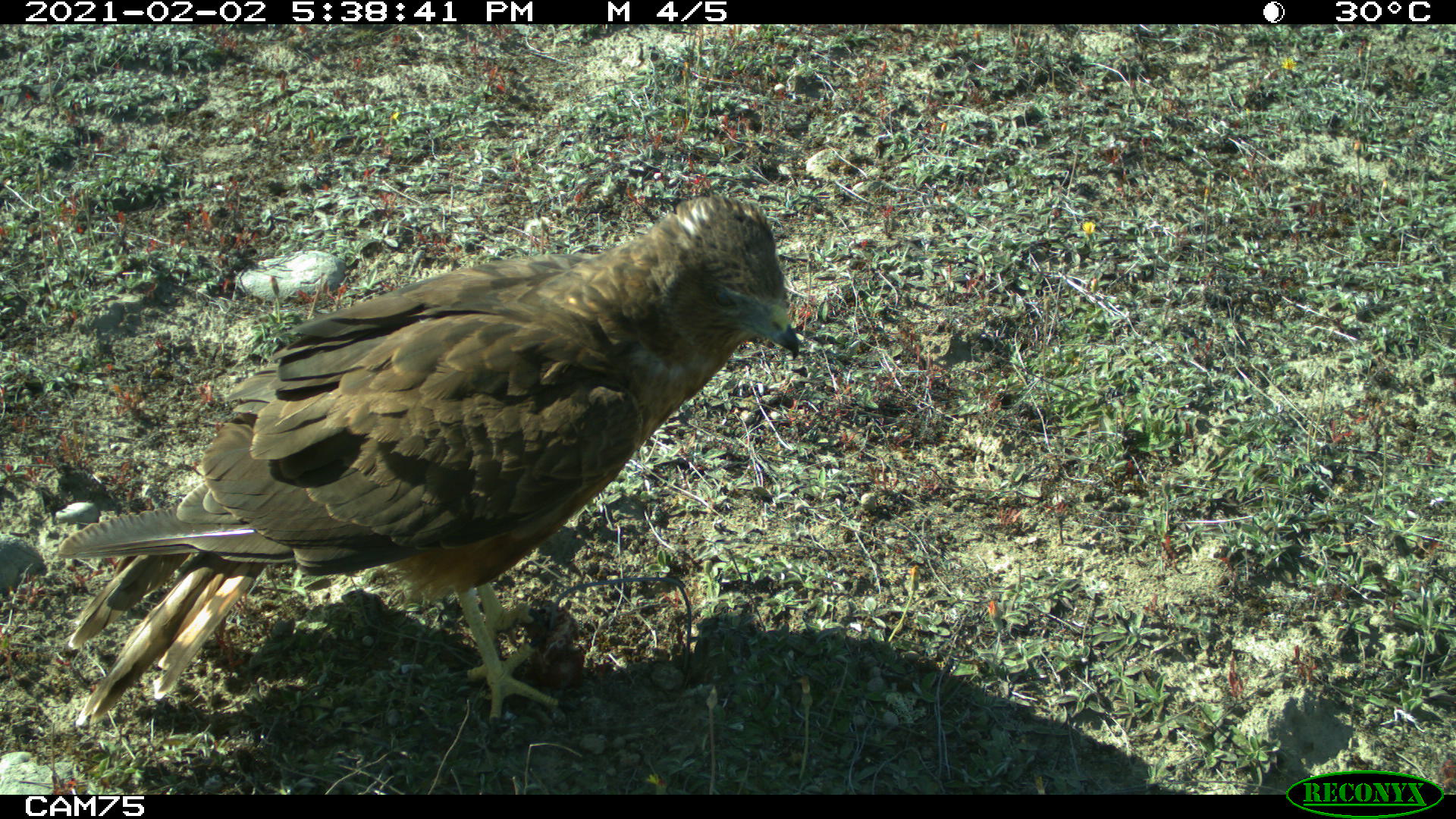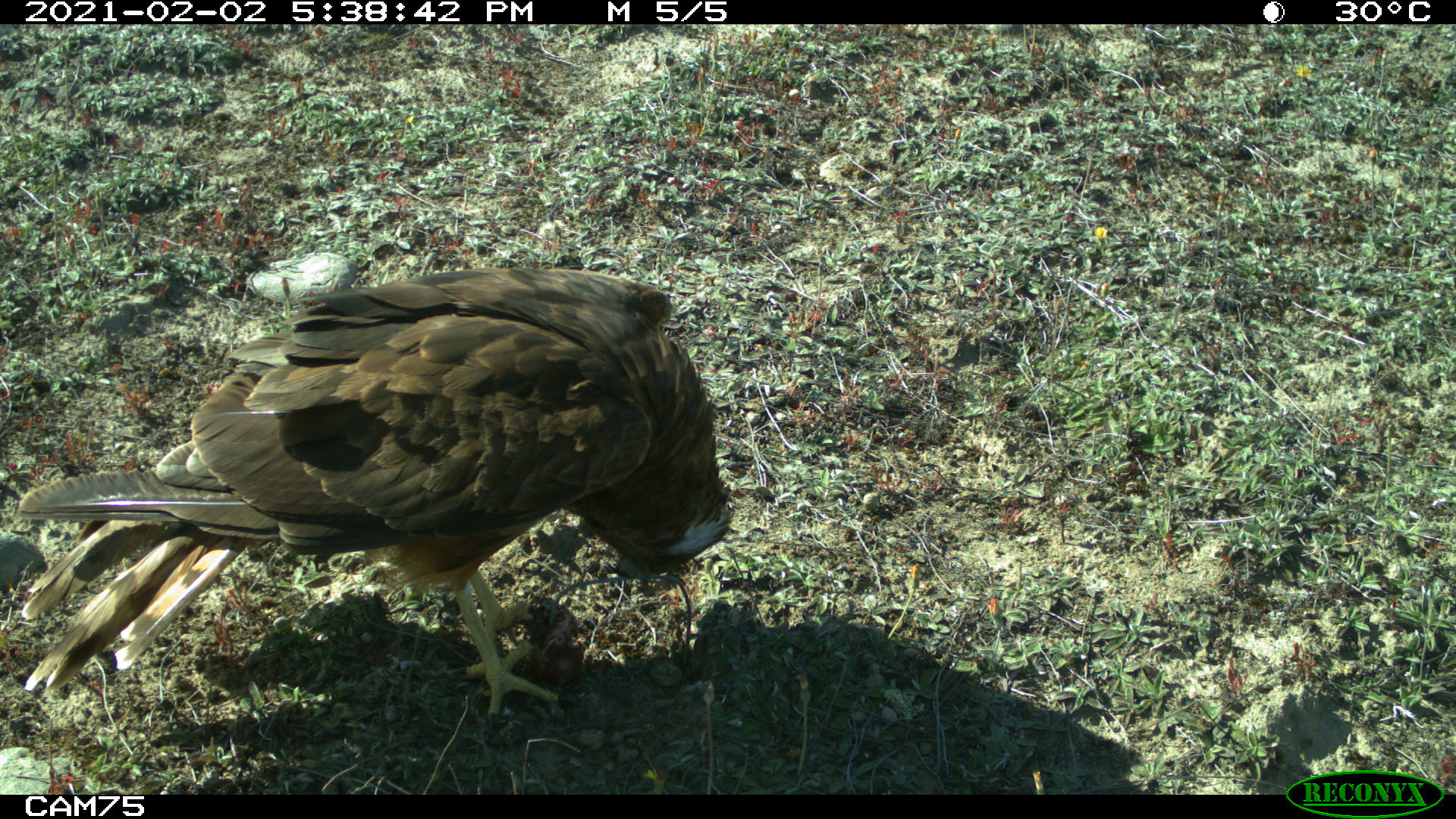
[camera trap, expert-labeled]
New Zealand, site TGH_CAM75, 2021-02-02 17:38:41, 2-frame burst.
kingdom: Animalia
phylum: Chordata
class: Aves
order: Accipitriformes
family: Accipitridae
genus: Circus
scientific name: Circus approximans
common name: swamp harrier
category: harrier